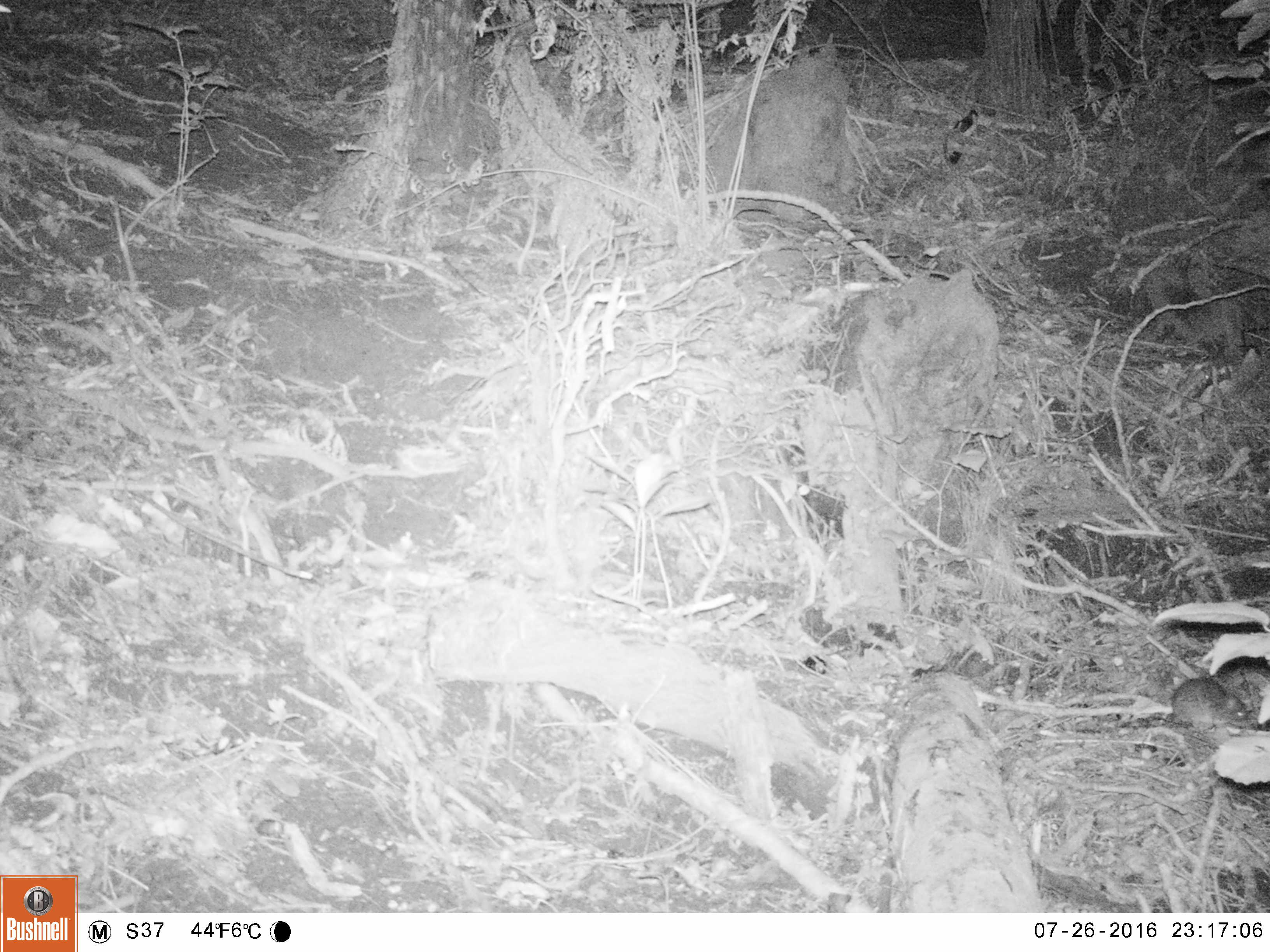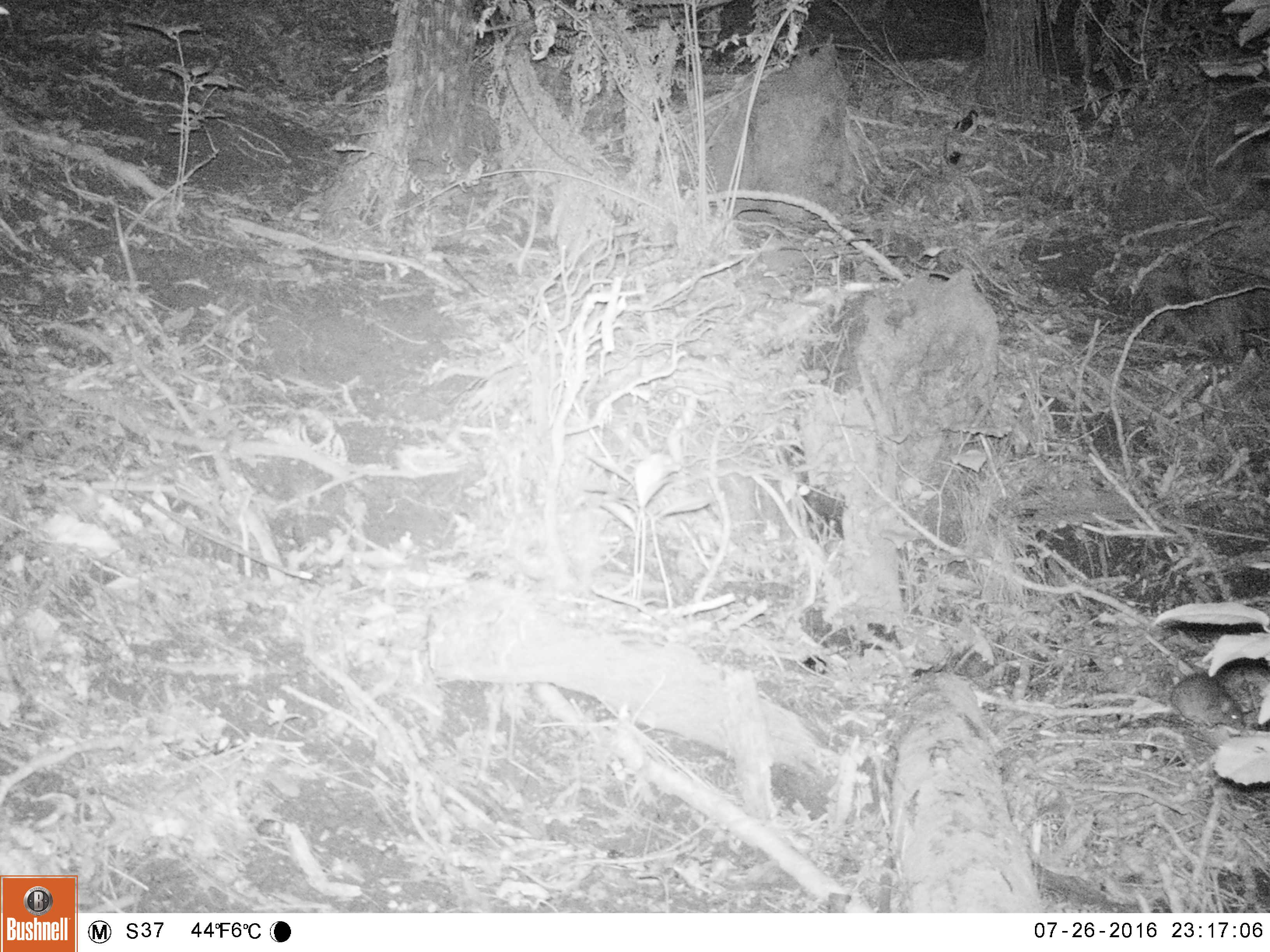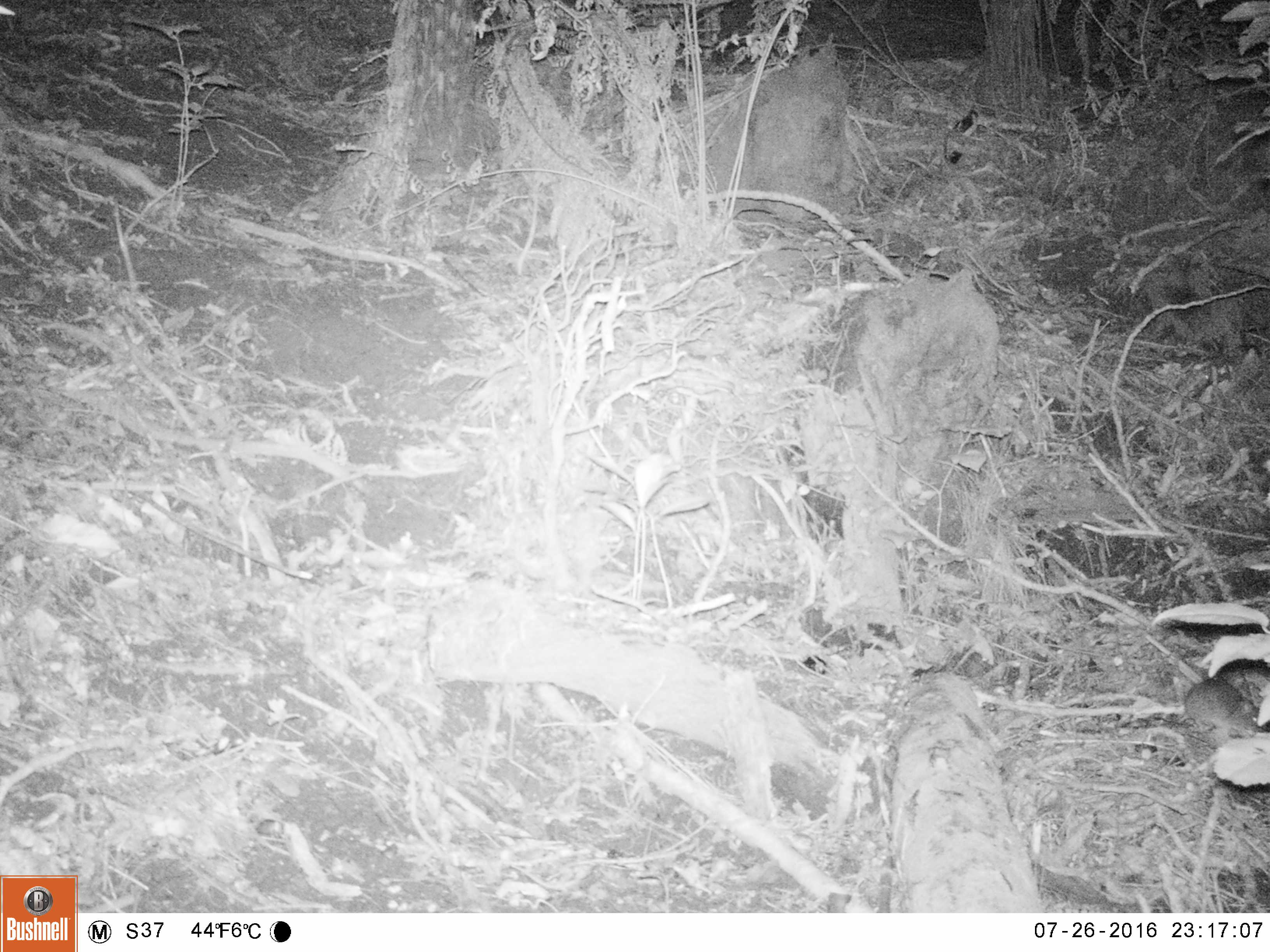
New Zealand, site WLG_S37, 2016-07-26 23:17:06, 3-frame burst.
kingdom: Animalia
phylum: Chordata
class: Mammalia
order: Rodentia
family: Muridae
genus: Mus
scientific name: Mus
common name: mouse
Mouse (Mus).